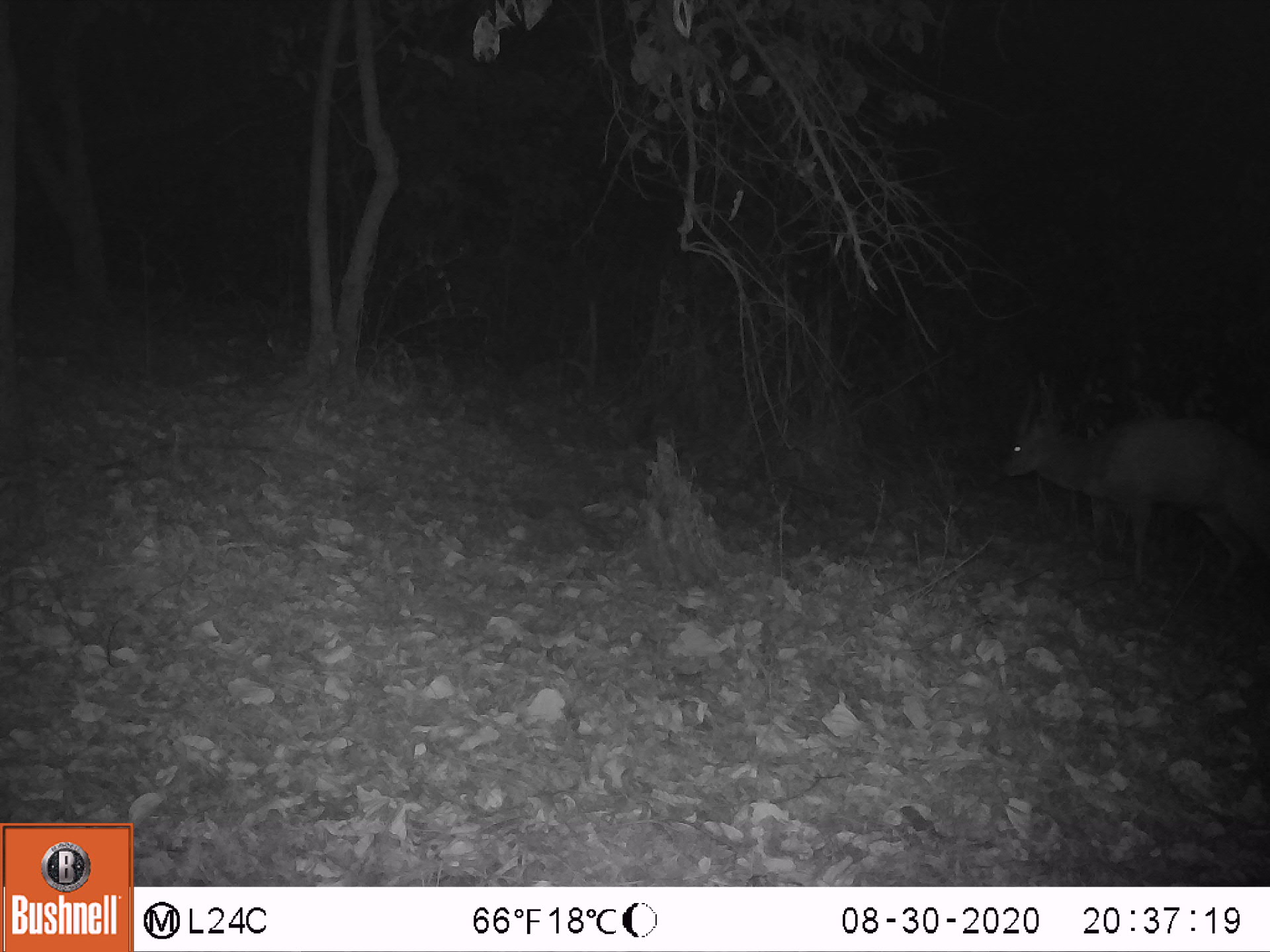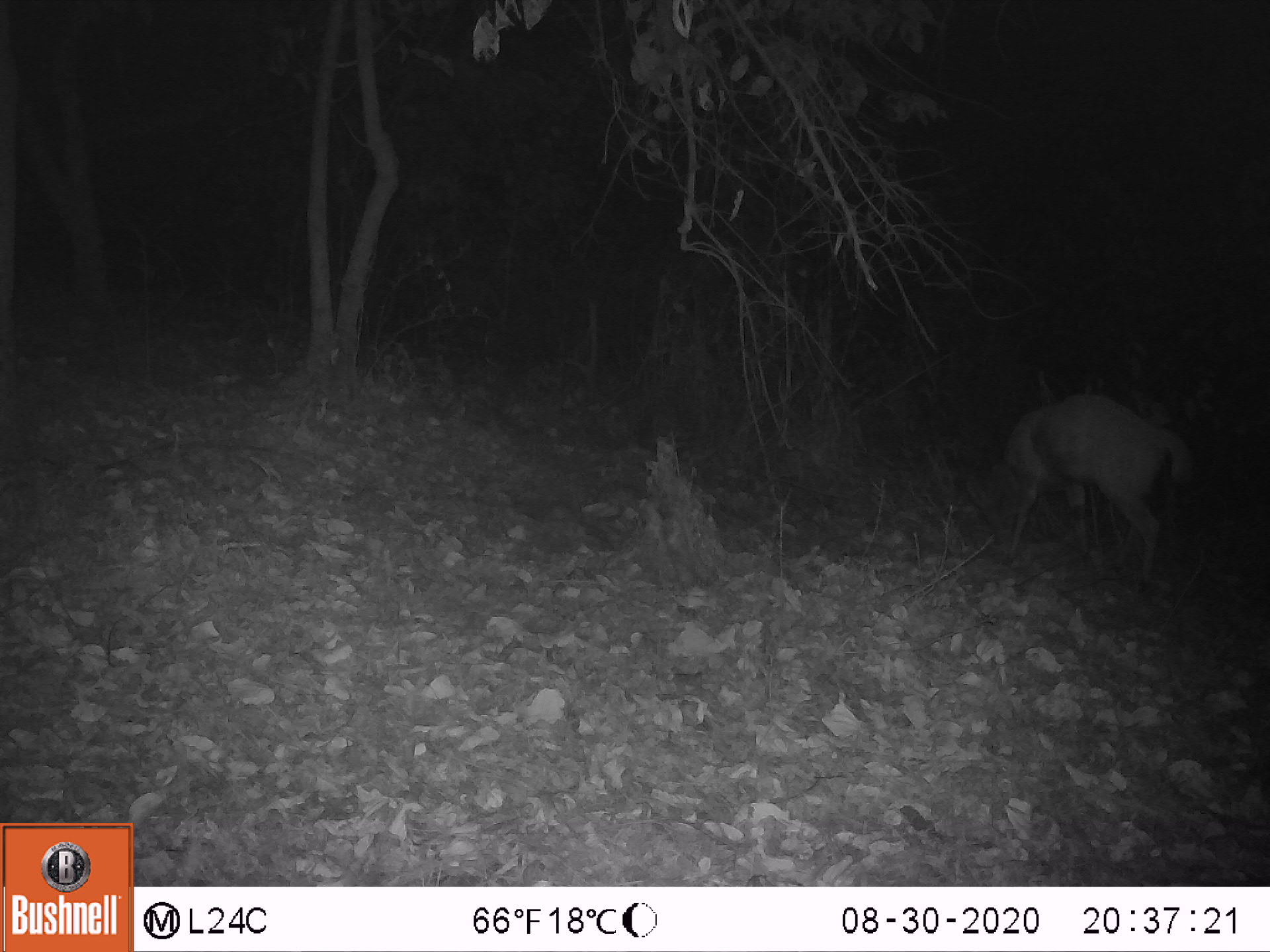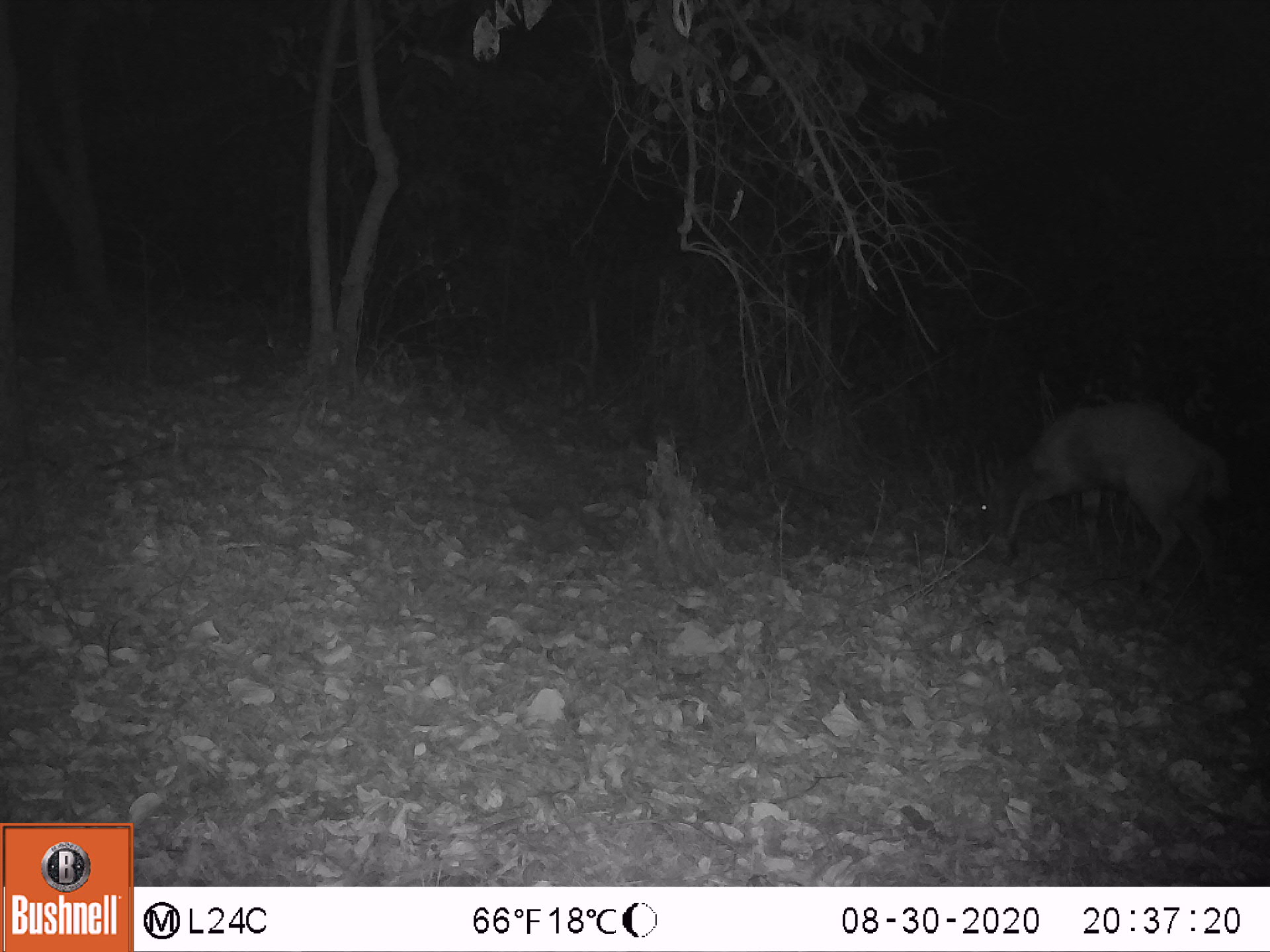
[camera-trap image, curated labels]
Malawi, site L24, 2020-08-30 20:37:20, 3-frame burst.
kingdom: Animalia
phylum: Chordata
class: Mammalia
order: Artiodactyla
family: Bovidae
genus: Tragelaphus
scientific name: Tragelaphus sylvaticus sylvaticus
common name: cape bushbuck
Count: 1.